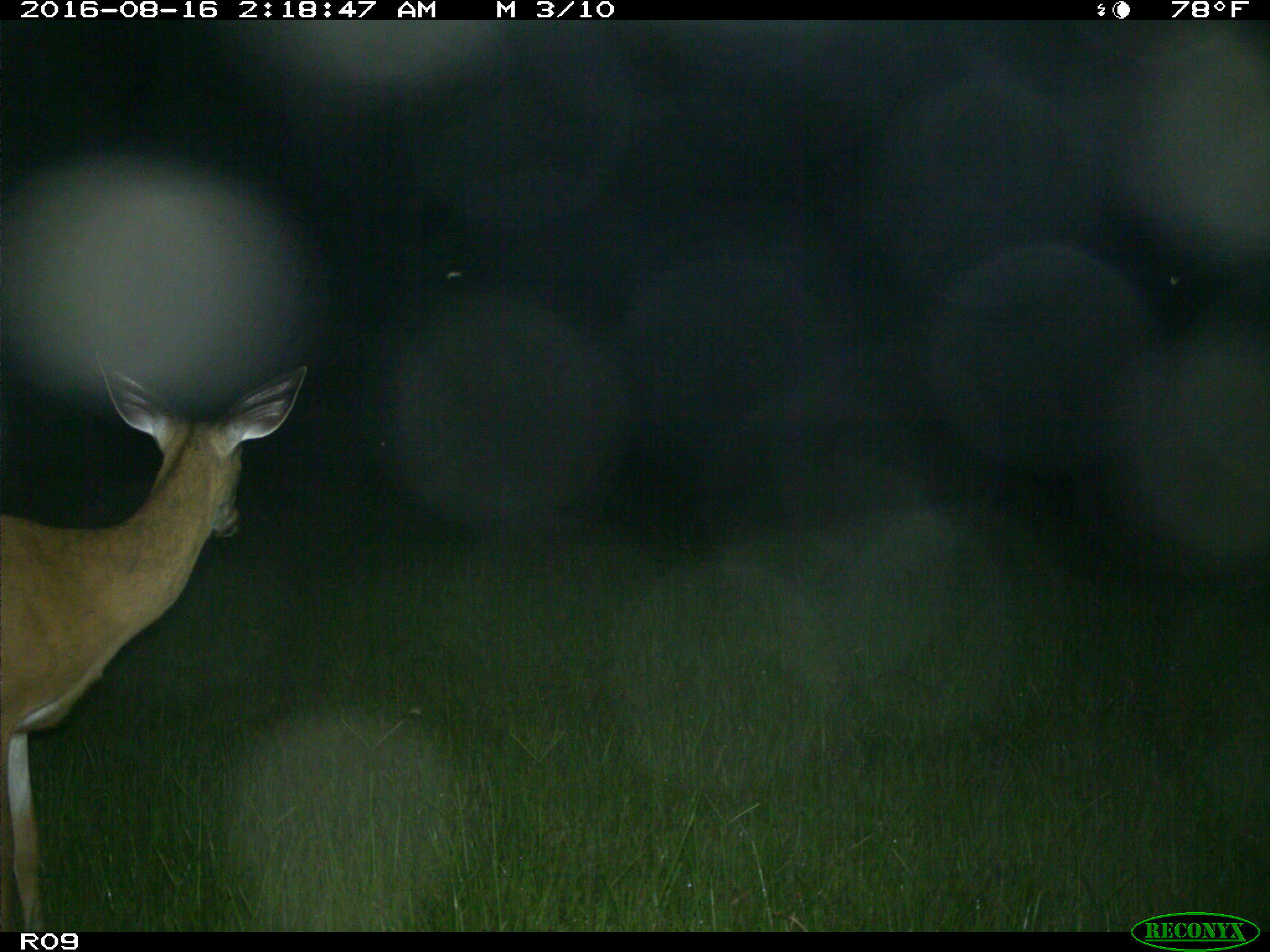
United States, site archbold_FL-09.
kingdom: Animalia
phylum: Chordata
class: Mammalia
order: Artiodactyla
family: Cervidae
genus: Odocoileus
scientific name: Odocoileus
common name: deer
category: unidentified deer